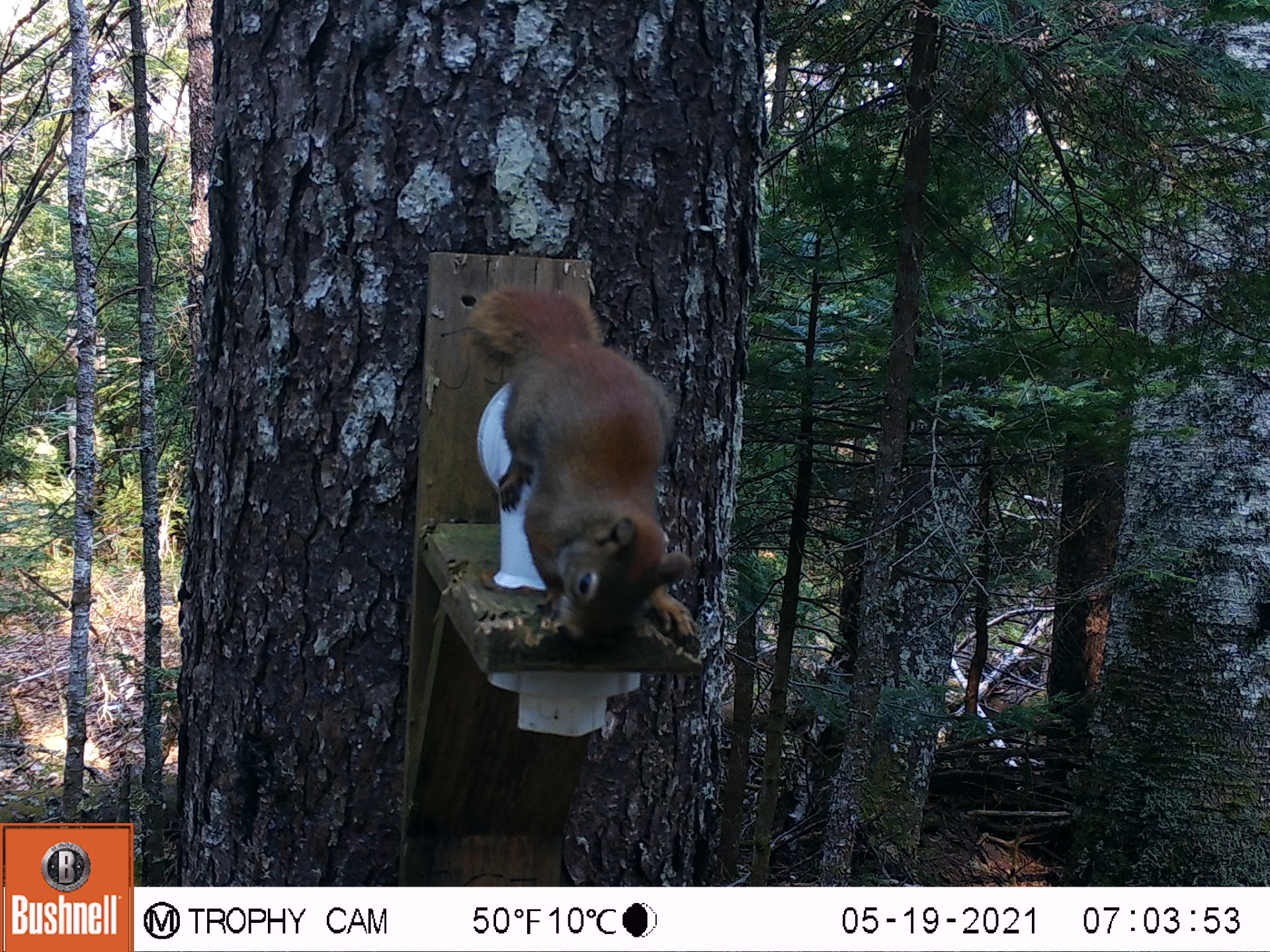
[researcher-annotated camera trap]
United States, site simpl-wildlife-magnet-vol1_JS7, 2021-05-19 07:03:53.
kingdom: Animalia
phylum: Chordata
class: Mammalia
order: Rodentia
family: Sciuridae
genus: Tamiasciurus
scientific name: Tamiasciurus hudsonicus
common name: red squirrel